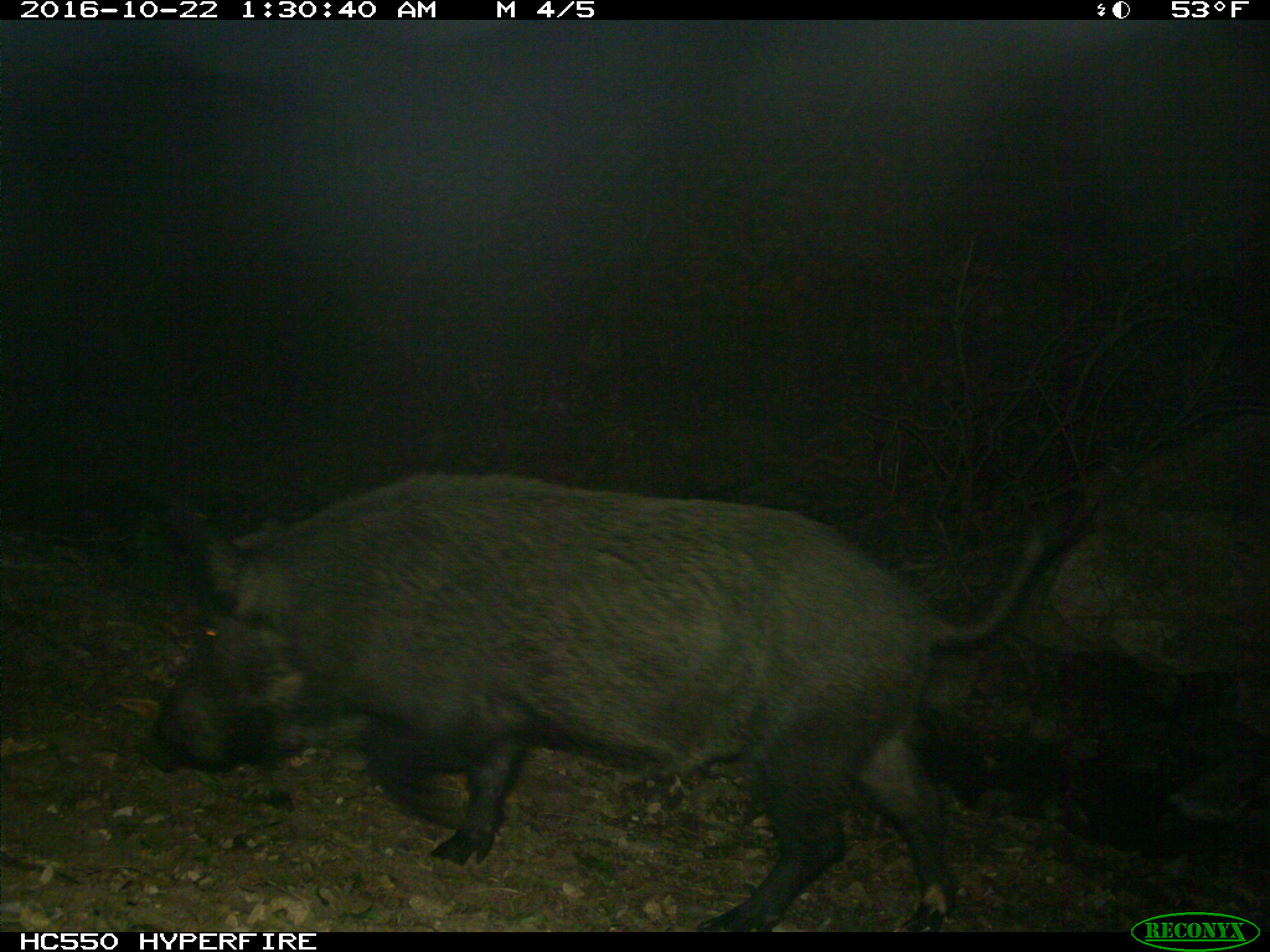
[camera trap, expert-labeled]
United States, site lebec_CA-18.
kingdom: Animalia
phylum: Chordata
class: Mammalia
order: Artiodactyla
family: Suidae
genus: Sus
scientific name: Sus scrofa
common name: wild boar